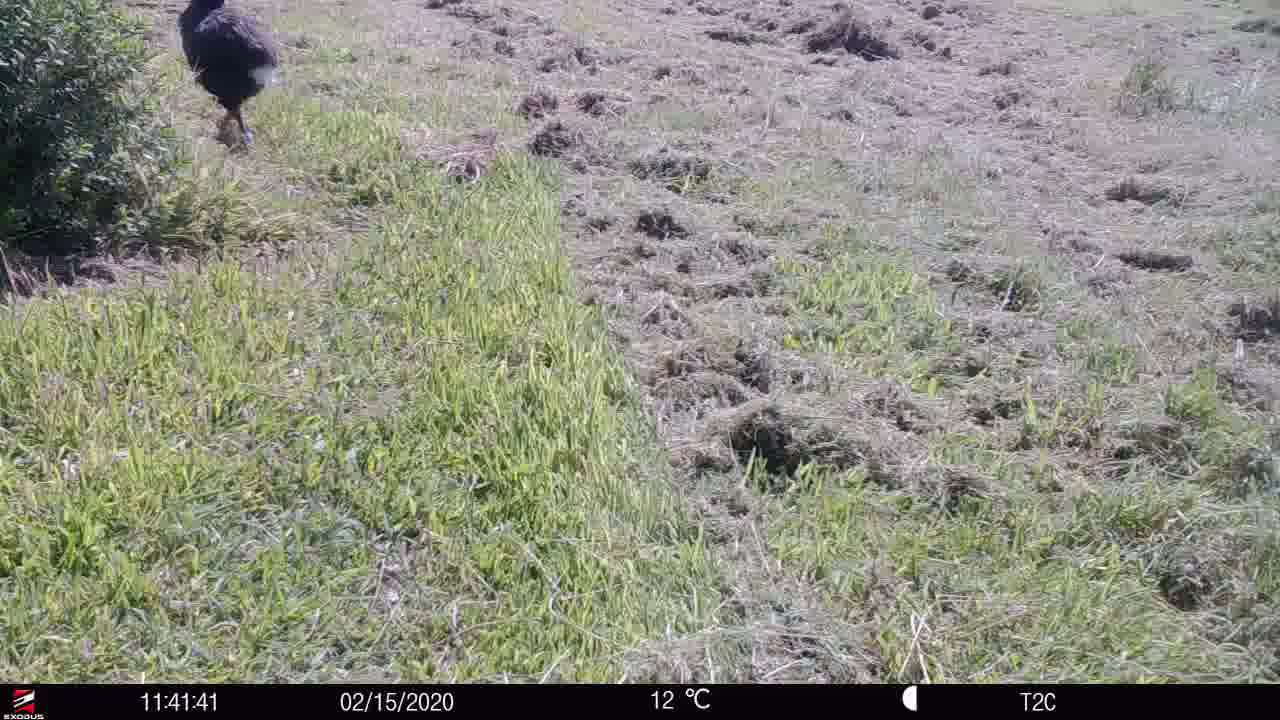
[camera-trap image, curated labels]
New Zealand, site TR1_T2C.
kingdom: Animalia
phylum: Chordata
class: Aves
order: Gruiformes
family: Rallidae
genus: Porphyrio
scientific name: Porphyrio mantelli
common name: takahe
Takahe (Porphyrio mantelli).